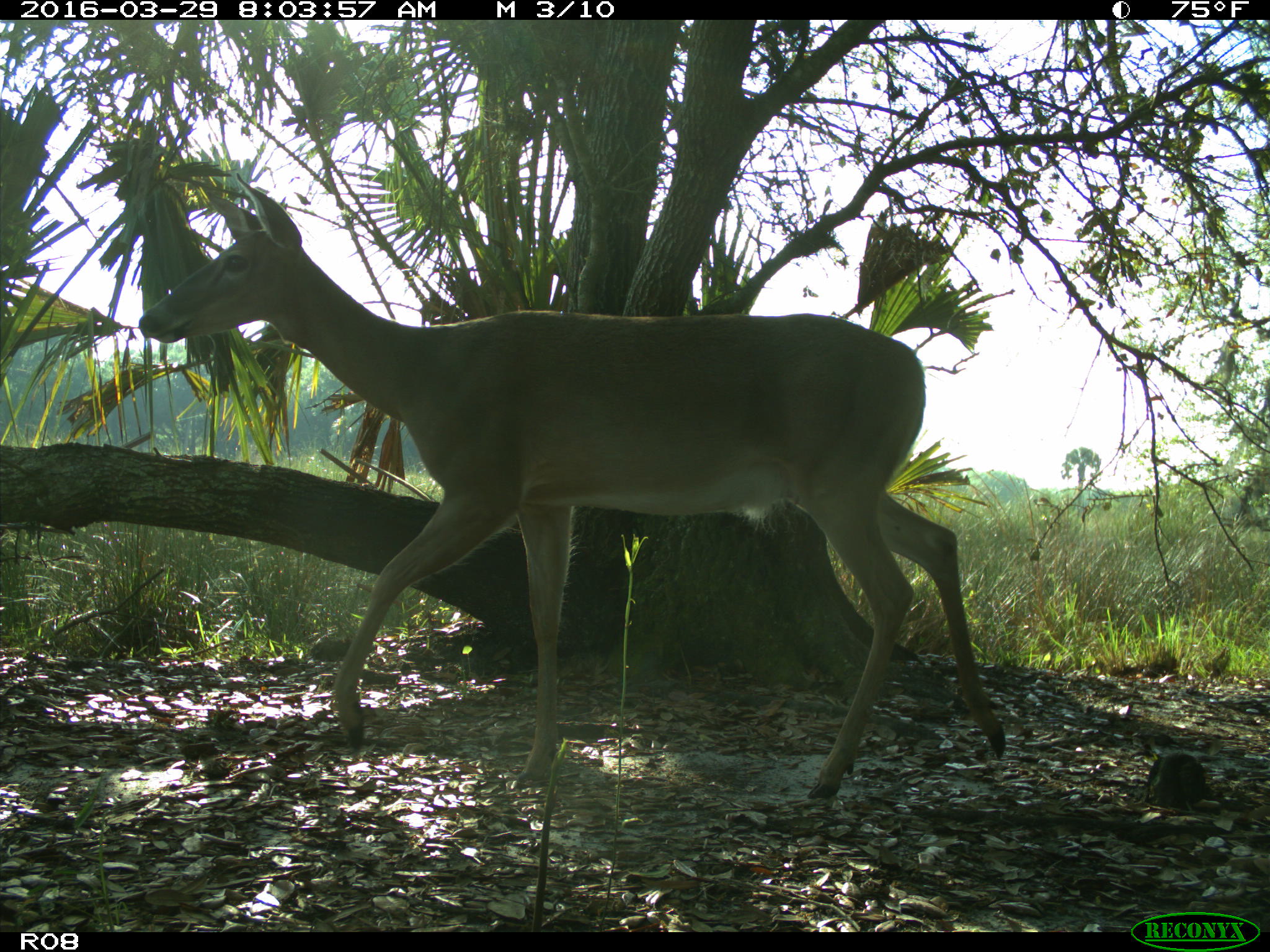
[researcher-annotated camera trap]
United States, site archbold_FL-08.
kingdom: Animalia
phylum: Chordata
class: Mammalia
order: Artiodactyla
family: Cervidae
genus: Odocoileus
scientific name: Odocoileus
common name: deer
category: unidentified deer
Unidentified deer (deer) (Odocoileus).